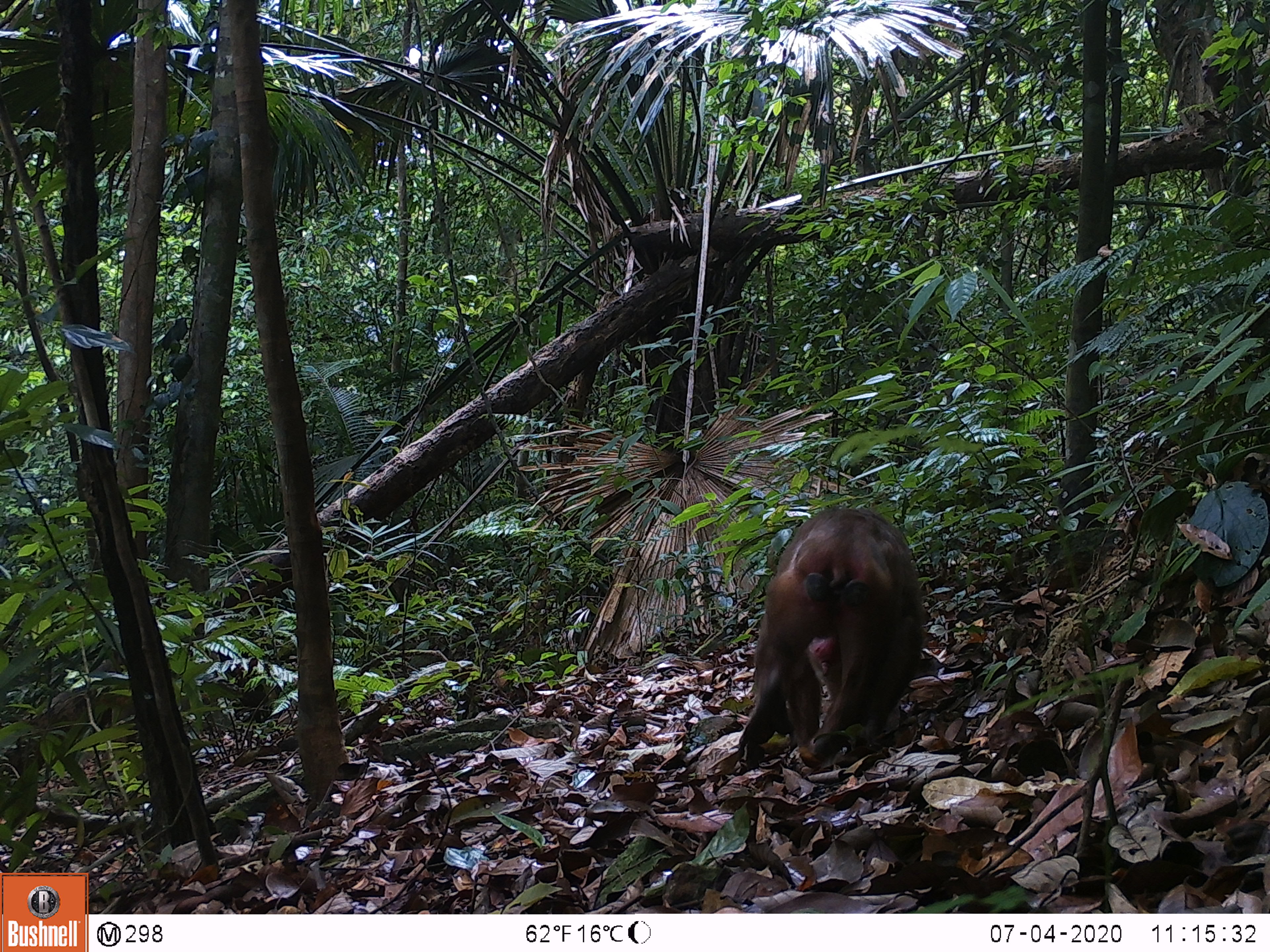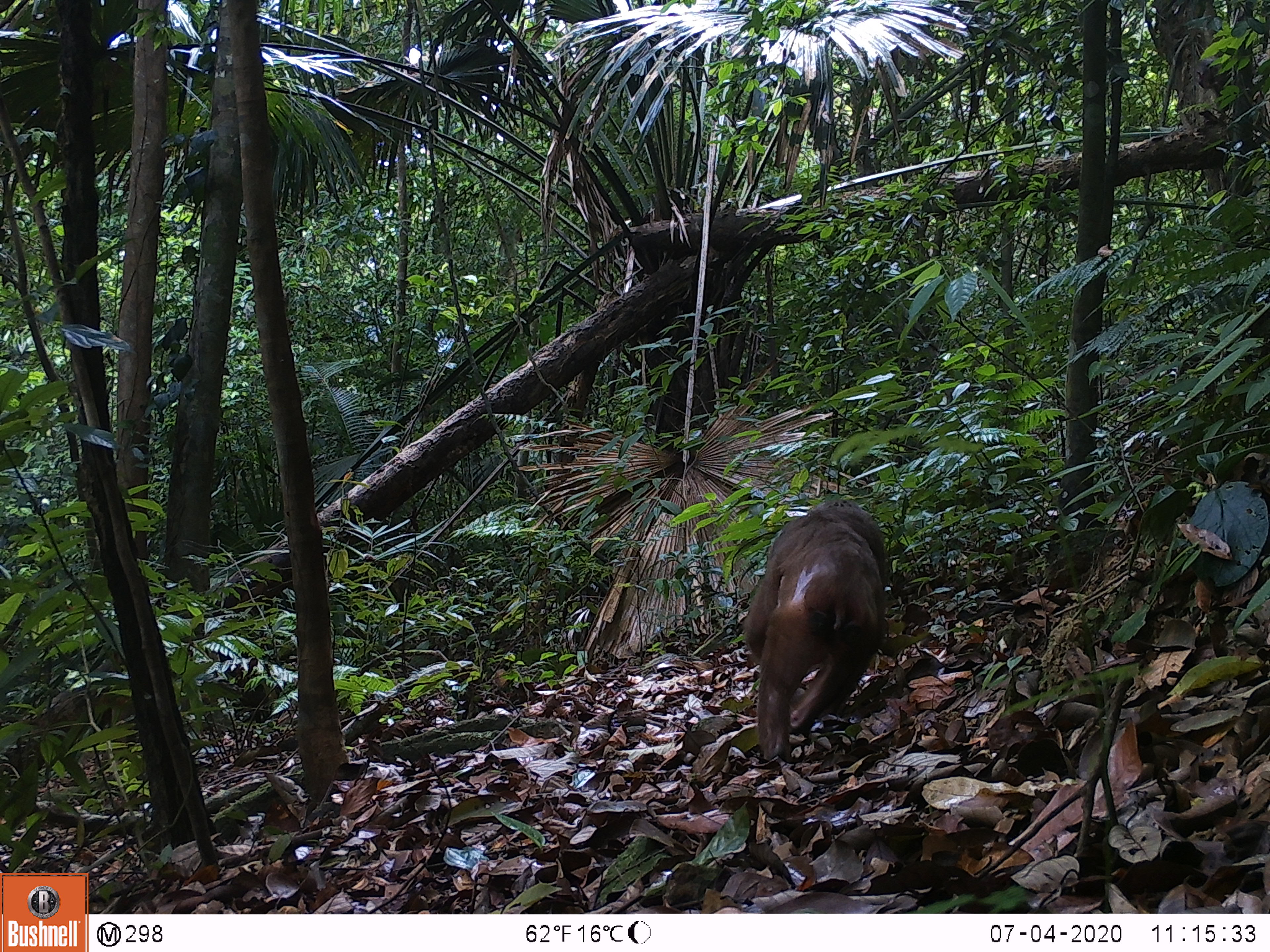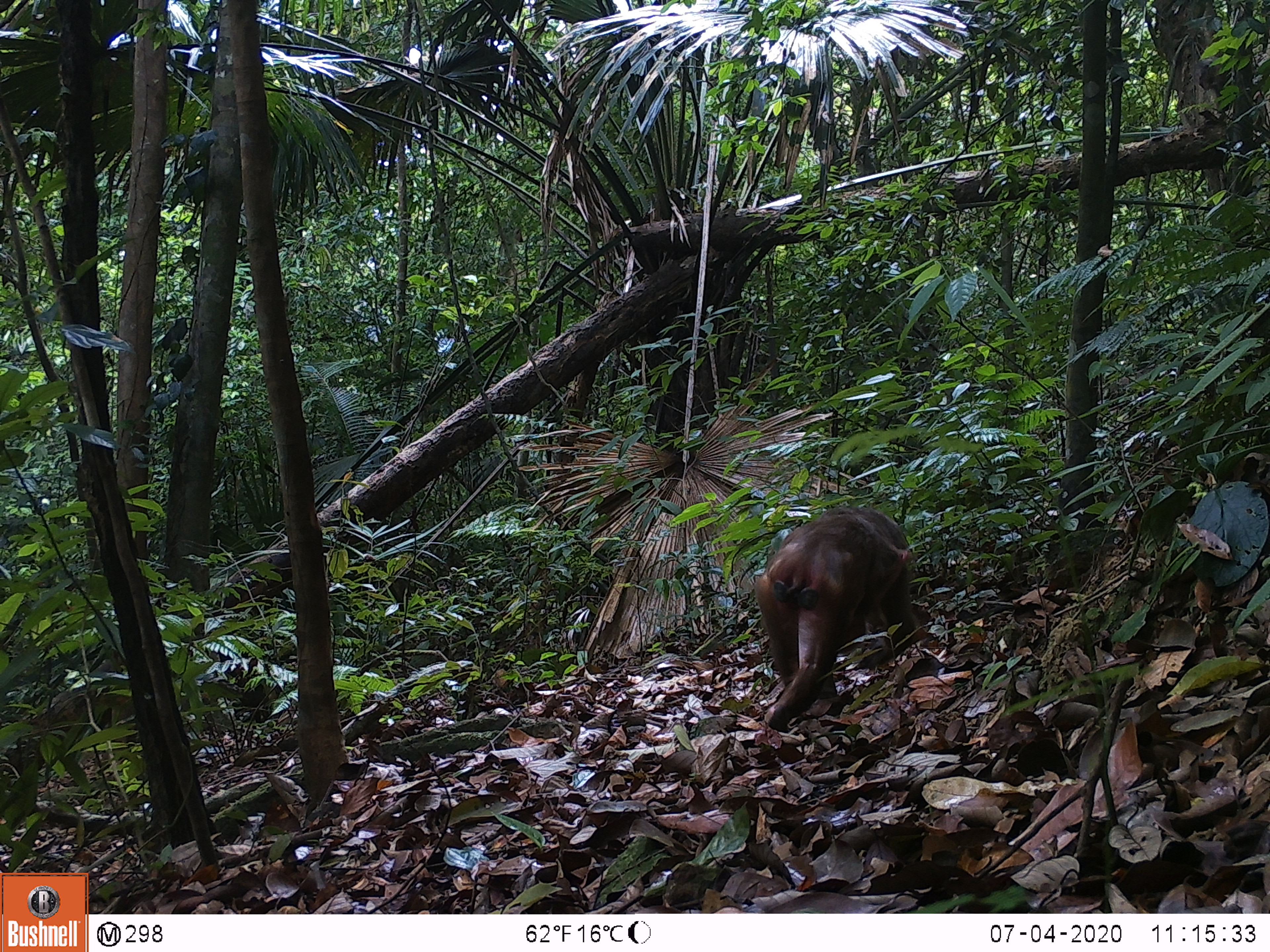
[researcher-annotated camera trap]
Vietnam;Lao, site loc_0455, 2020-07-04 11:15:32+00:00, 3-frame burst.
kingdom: Animalia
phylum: Chordata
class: Mammalia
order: Primates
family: Cercopithecidae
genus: Macaca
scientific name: Macaca arctoides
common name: stump-tailed macaque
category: stump tailed macaque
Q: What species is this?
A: Stump tailed macaque (stump-tailed macaque) (Macaca arctoides).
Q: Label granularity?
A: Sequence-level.